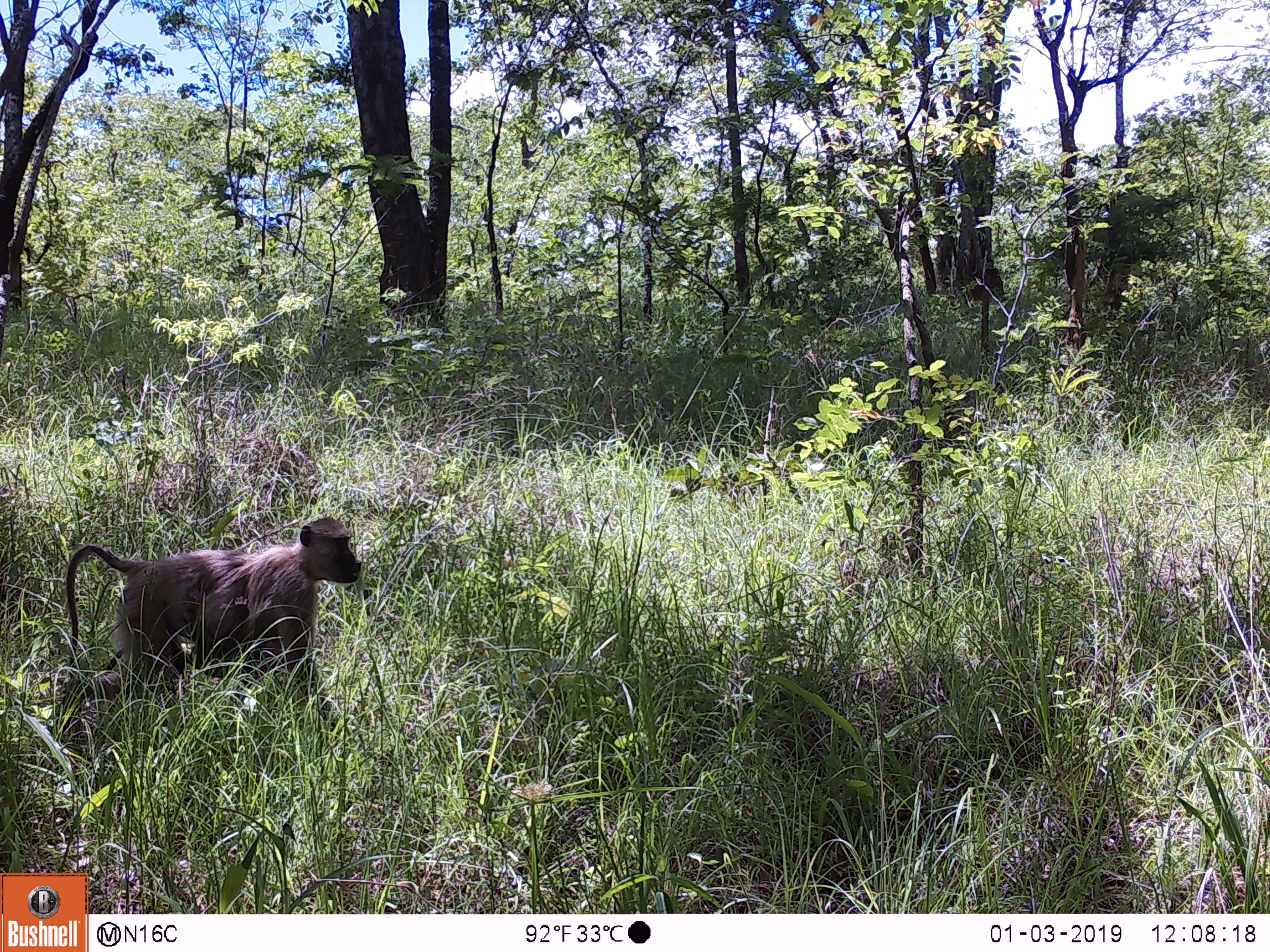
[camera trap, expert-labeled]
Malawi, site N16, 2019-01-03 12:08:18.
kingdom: Animalia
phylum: Chordata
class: Mammalia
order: Primates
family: Cercopithecidae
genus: Papio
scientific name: Papio cynocephalus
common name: yellow baboon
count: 1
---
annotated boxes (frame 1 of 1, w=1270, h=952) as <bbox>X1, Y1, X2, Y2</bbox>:
yellow baboon: <bbox>51, 492, 371, 732</bbox>